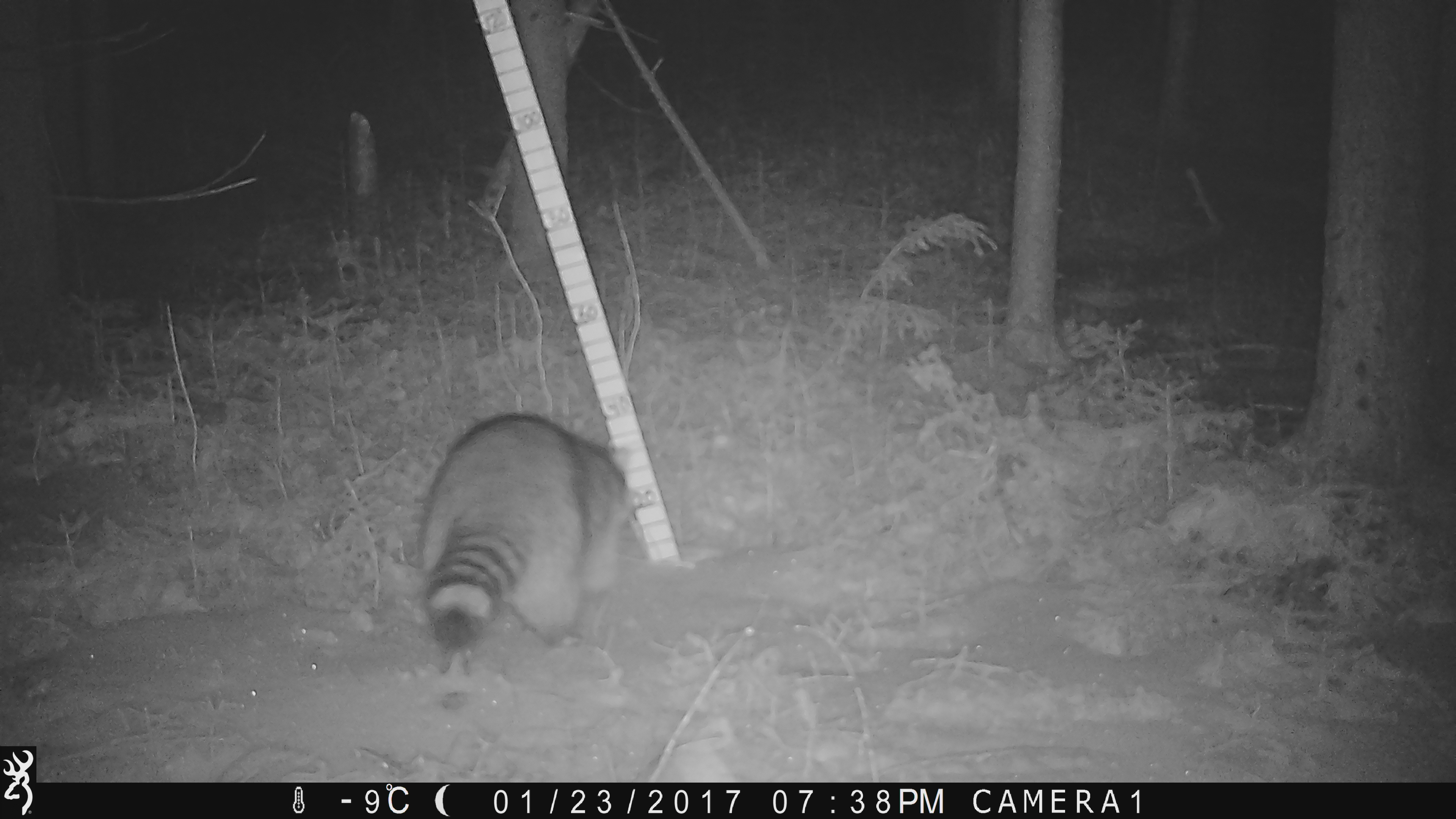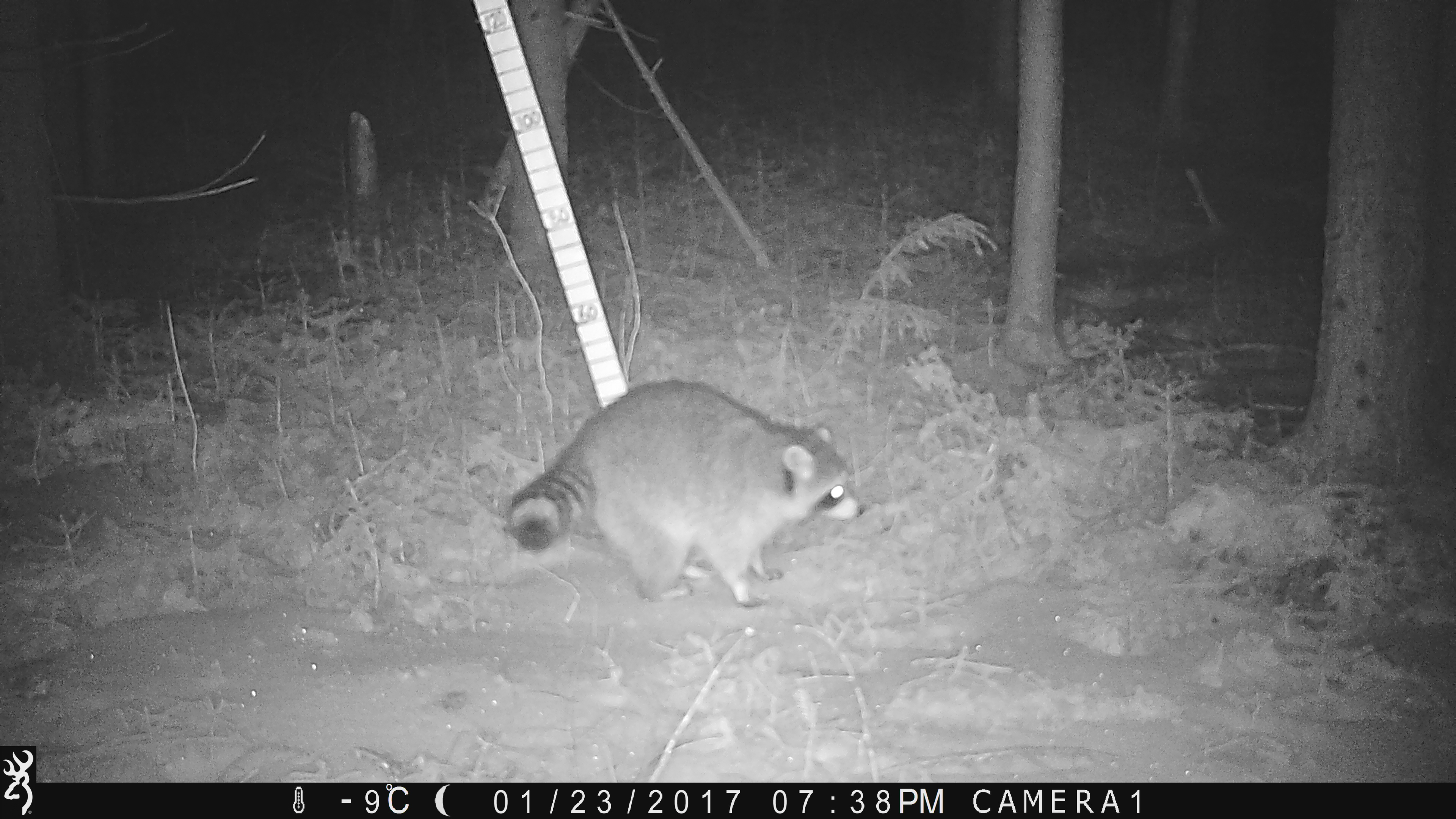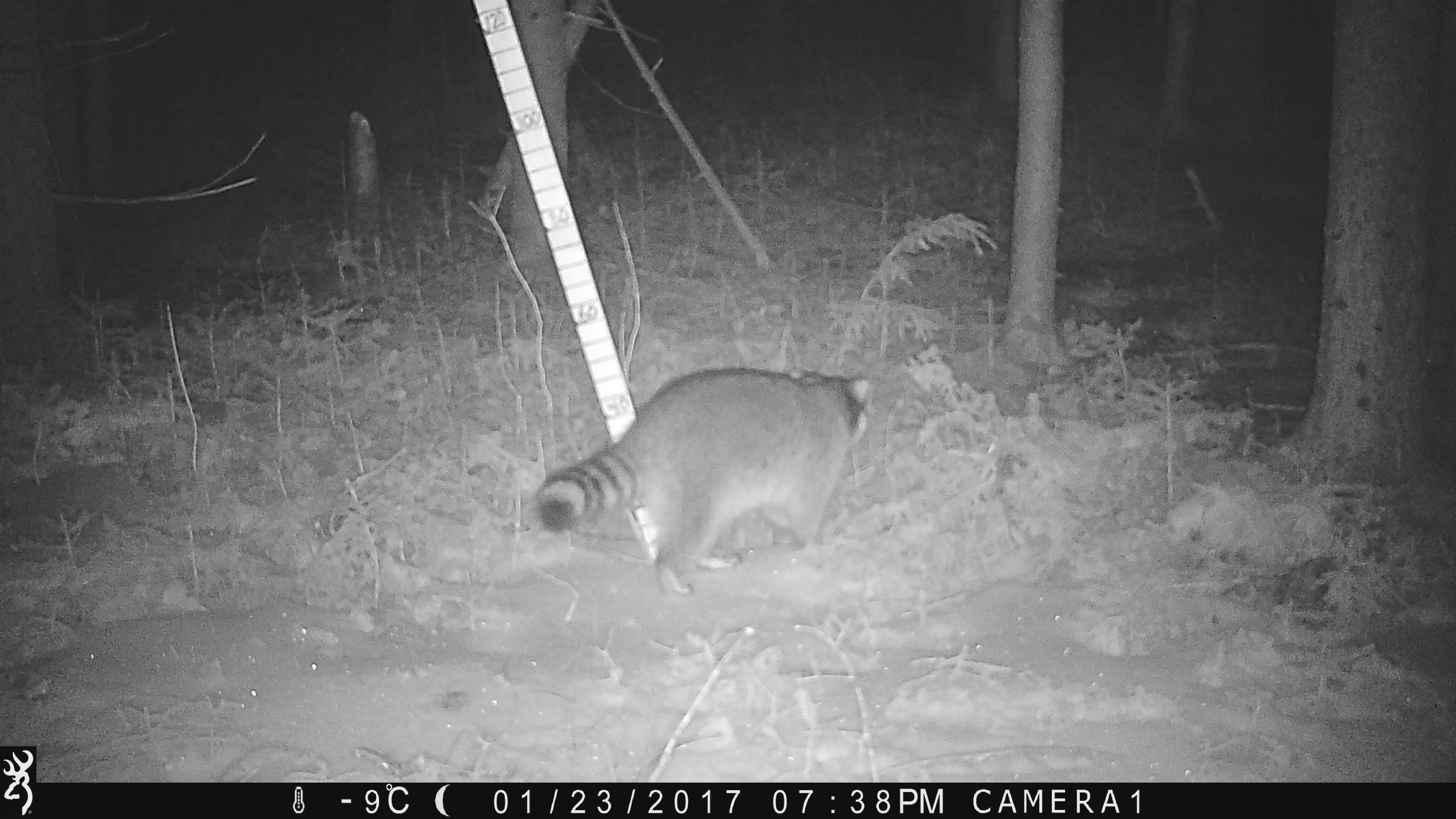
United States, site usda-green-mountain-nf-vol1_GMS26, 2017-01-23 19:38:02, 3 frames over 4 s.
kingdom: Animalia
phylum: Chordata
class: Mammalia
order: Carnivora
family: Procyonidae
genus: Procyon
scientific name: Procyon lotor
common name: raccoon